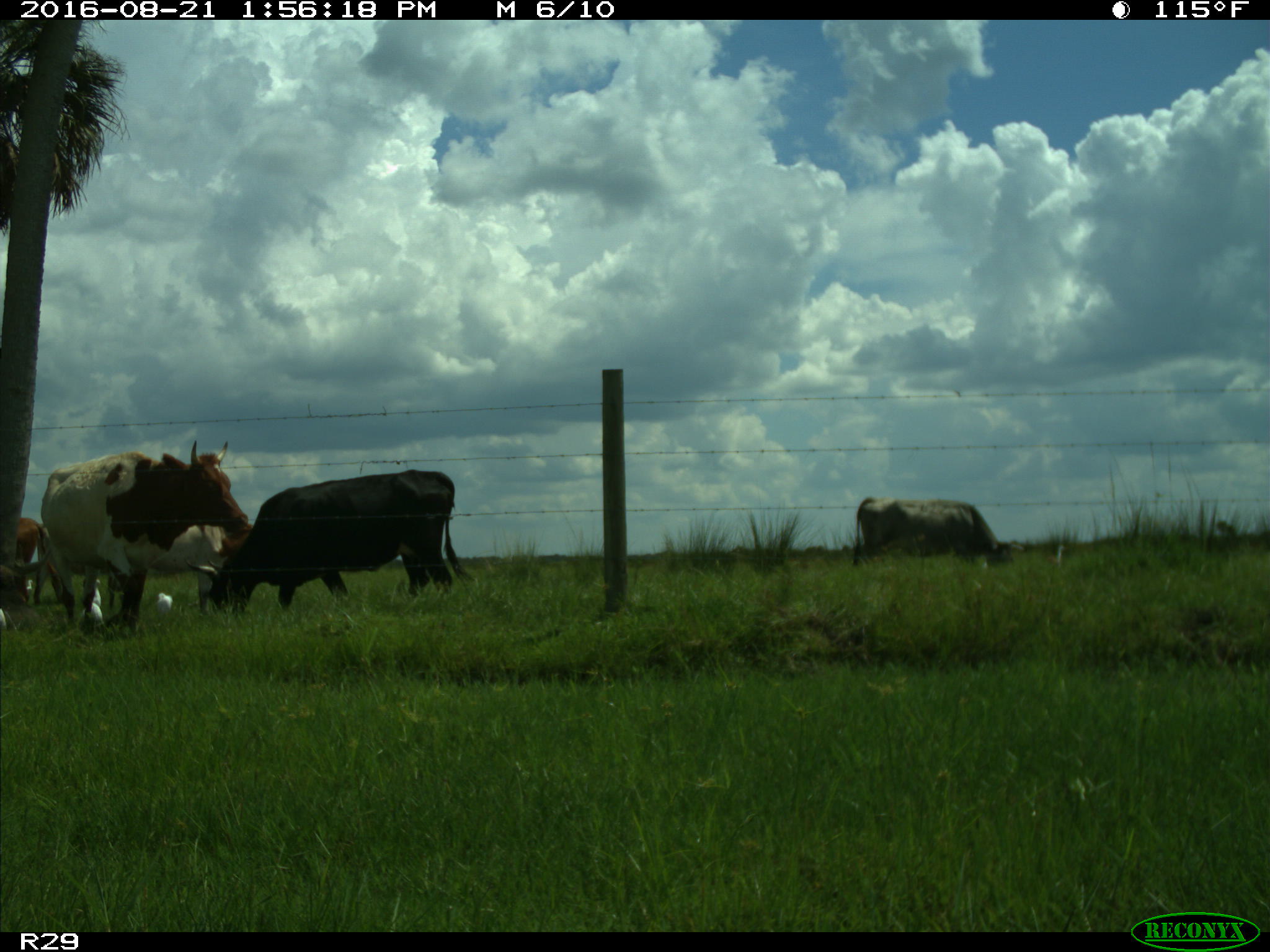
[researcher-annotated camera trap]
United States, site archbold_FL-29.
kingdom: Animalia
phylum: Chordata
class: Mammalia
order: Artiodactyla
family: Bovidae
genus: Bos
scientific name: Bos taurus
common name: domestic cow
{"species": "Bos taurus (domestic cow)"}